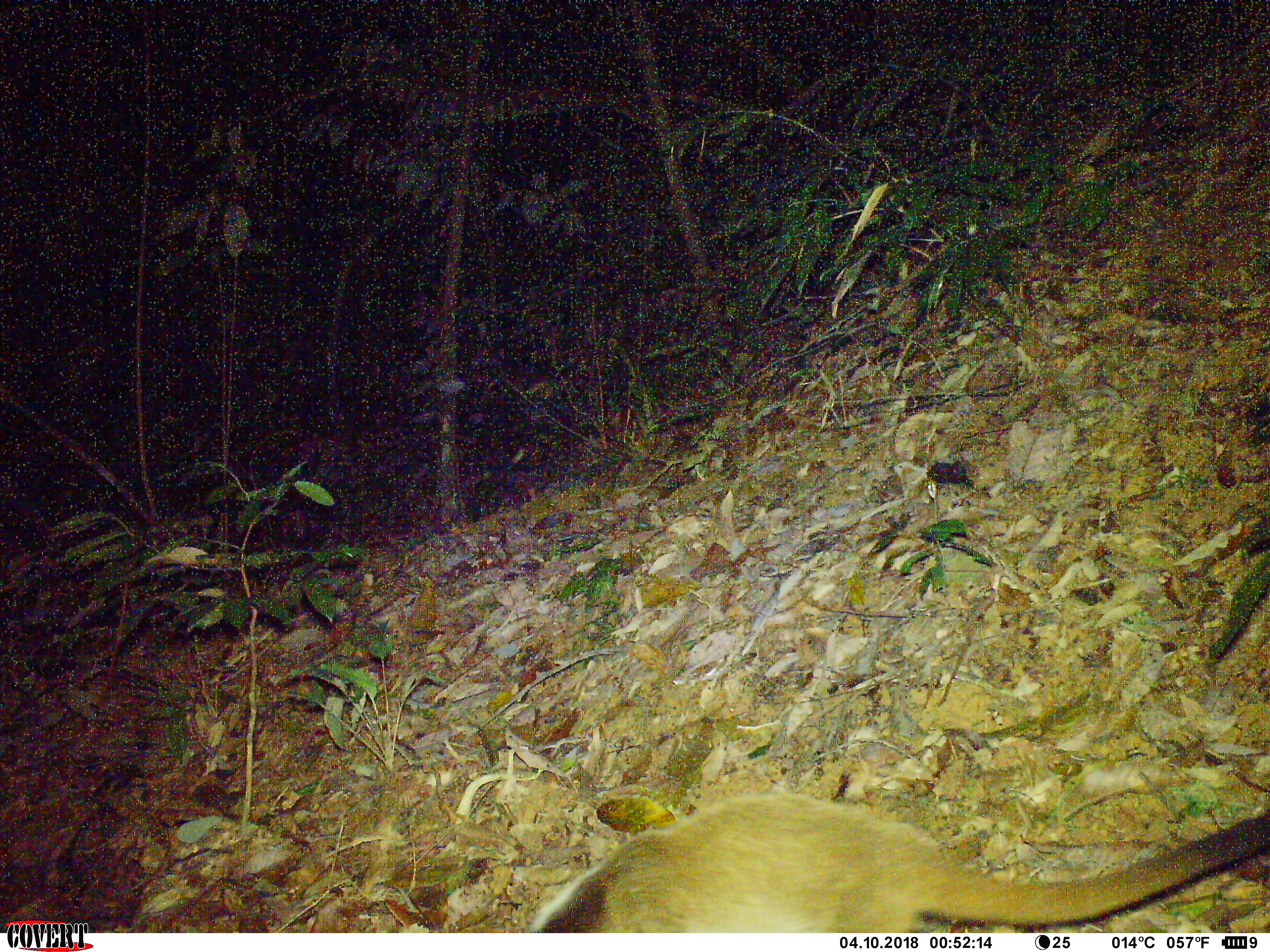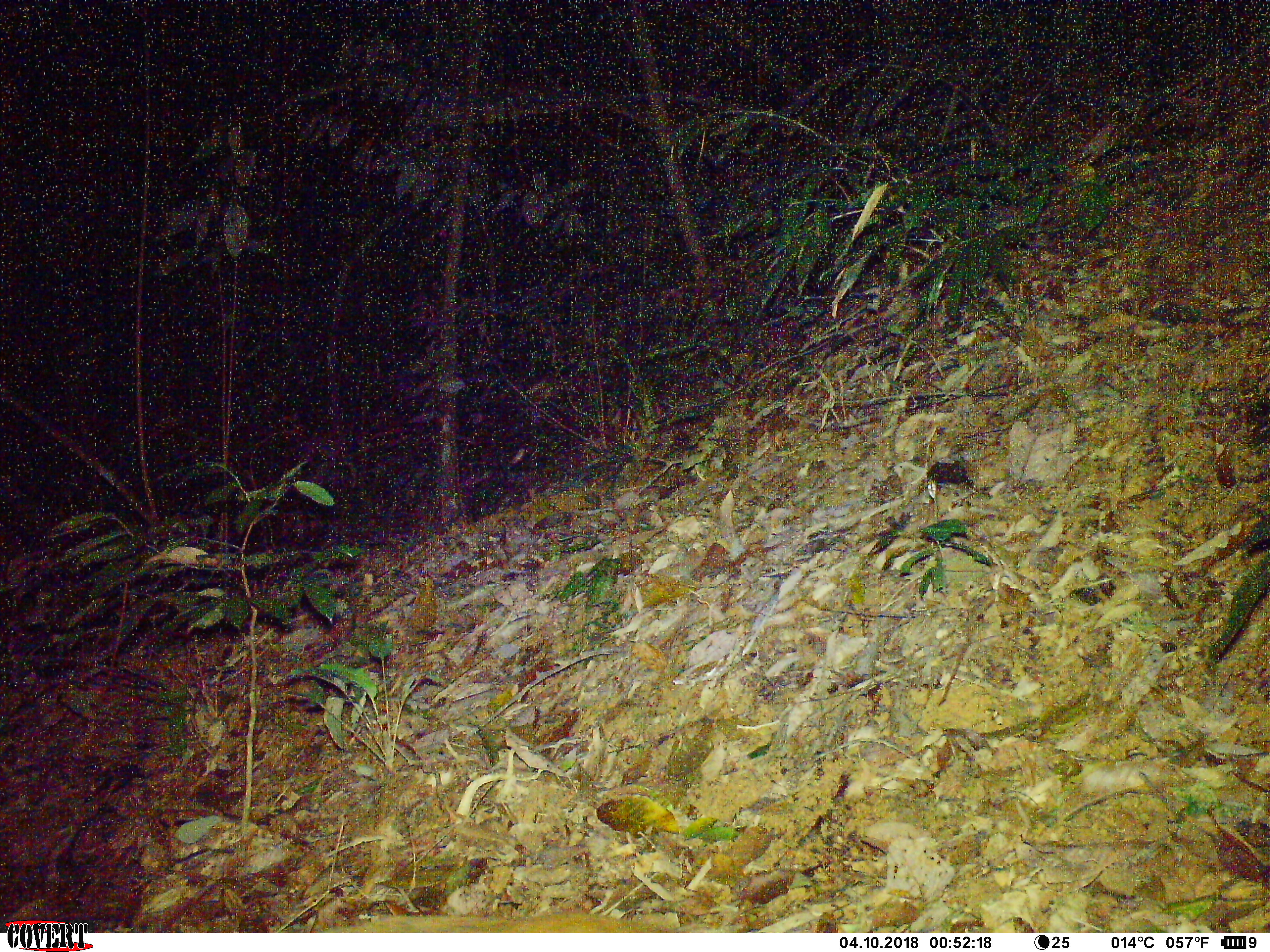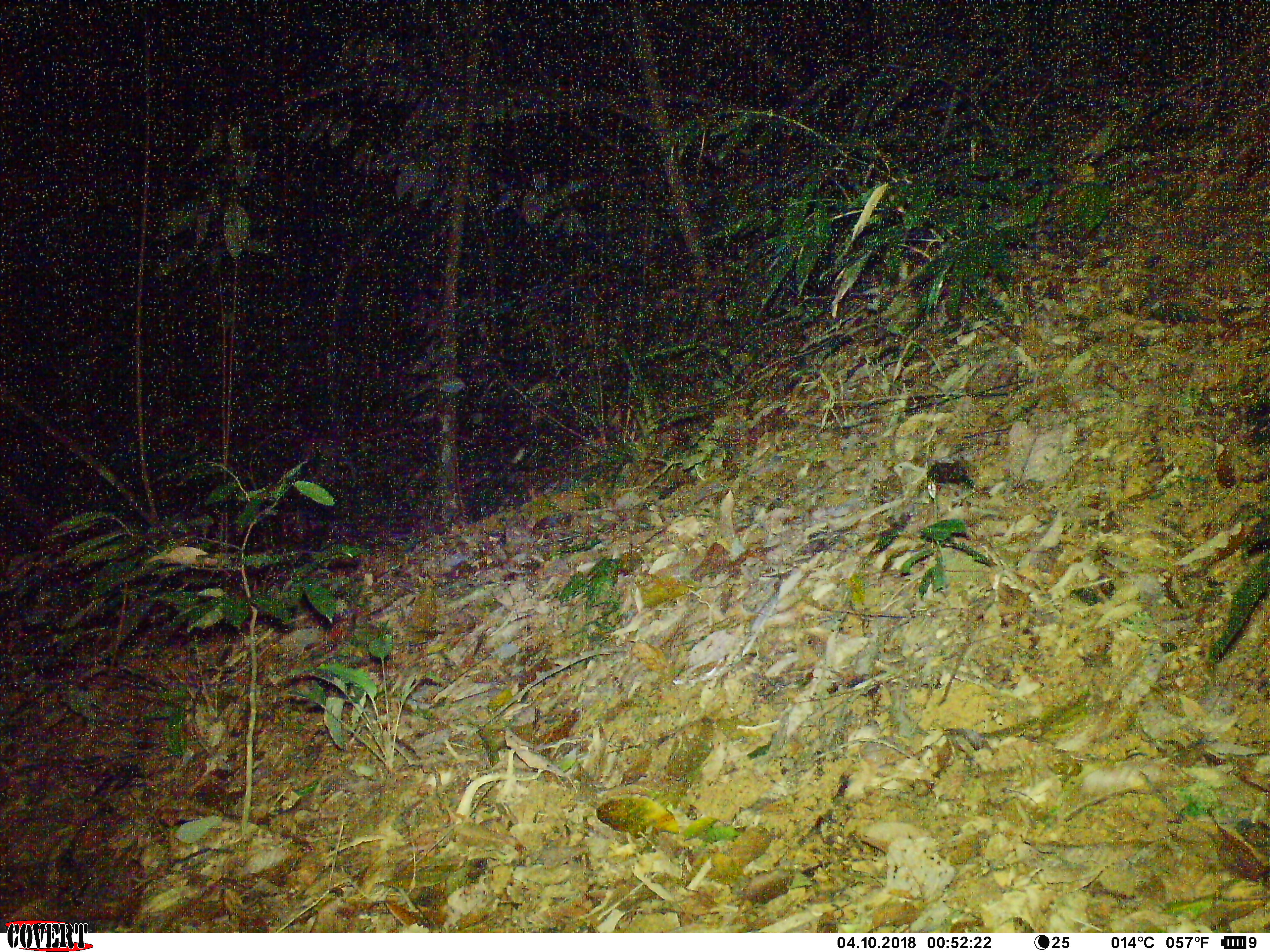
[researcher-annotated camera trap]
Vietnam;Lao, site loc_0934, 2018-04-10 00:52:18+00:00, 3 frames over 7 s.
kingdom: Animalia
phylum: Chordata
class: Mammalia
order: Carnivora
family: Viverridae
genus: Paguma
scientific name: Paguma larvata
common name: masked palm civet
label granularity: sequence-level